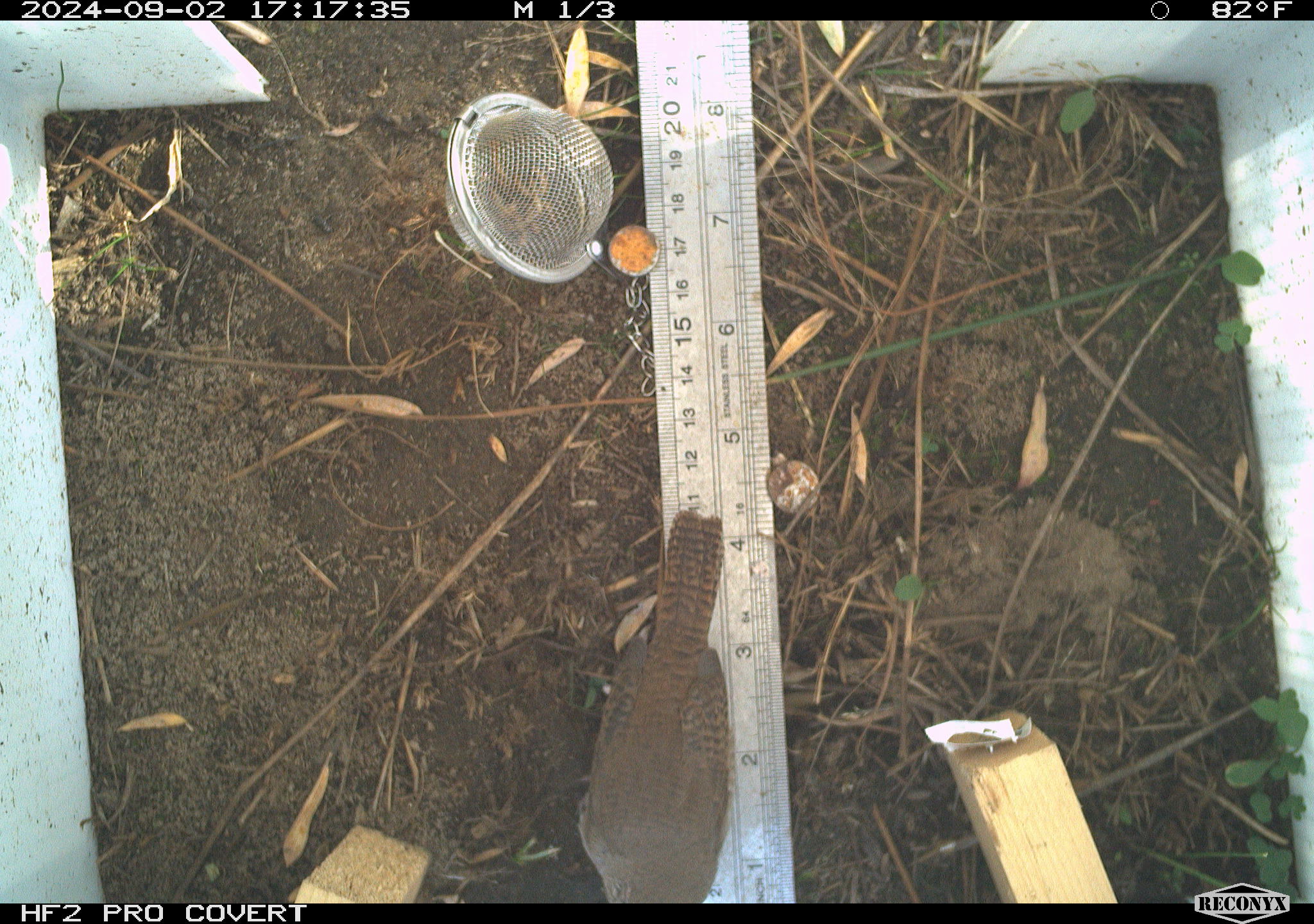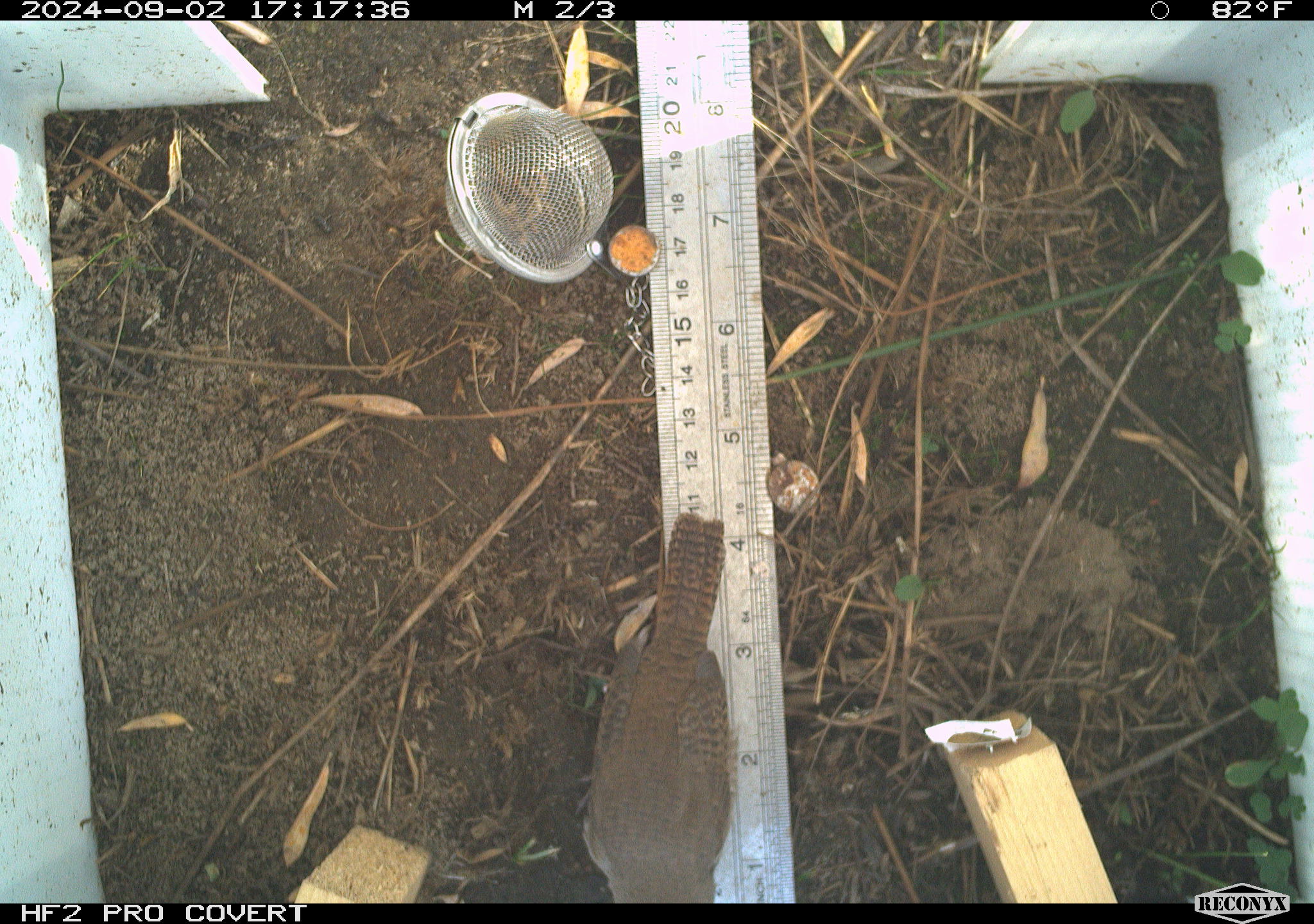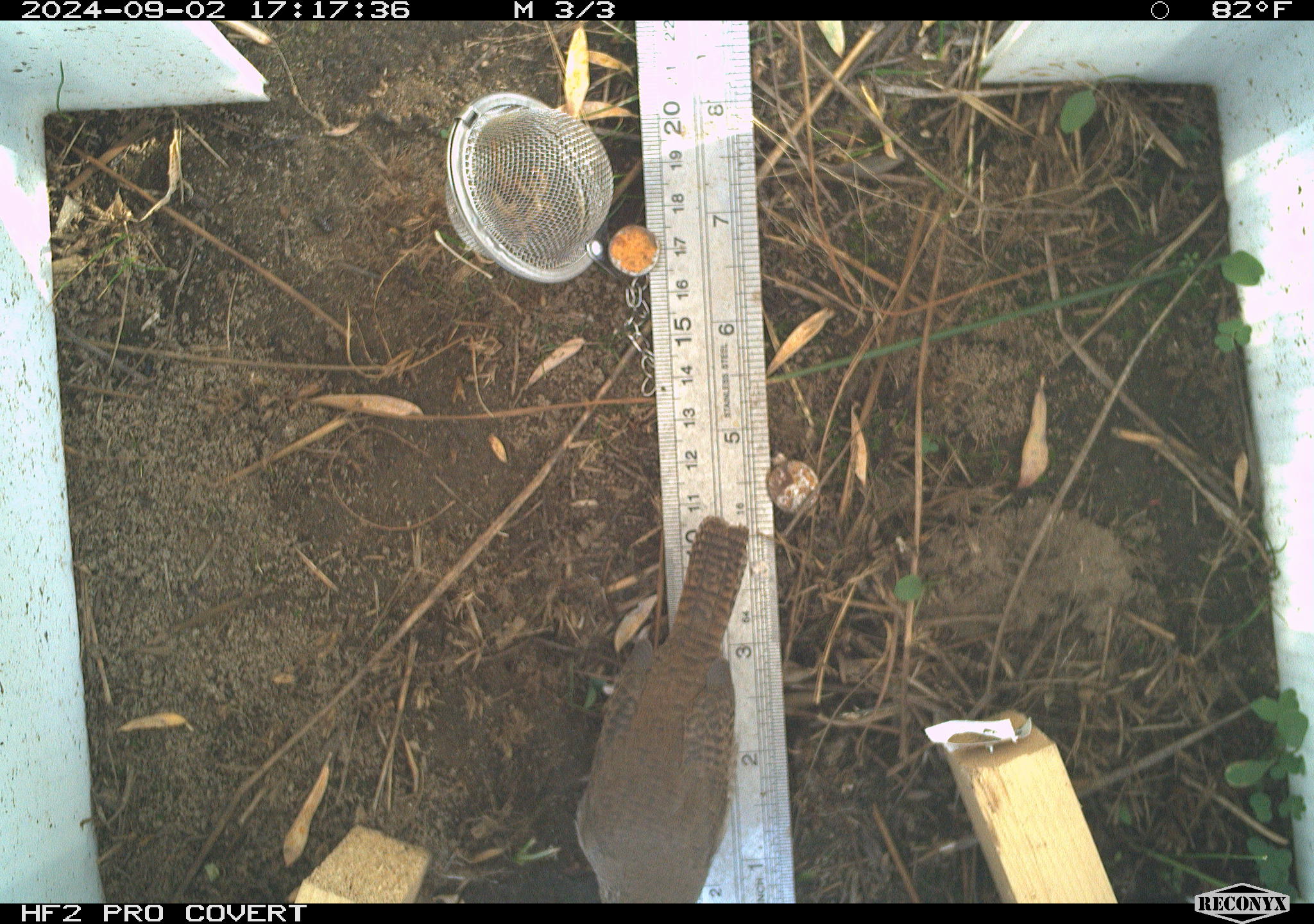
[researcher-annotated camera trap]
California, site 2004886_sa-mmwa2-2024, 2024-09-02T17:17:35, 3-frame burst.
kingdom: Animalia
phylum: Chordata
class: Aves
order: Passeriformes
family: Troglodytidae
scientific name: Troglodytidae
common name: wren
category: troglodytidae family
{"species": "troglodytidae family (wren) (Troglodytidae)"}